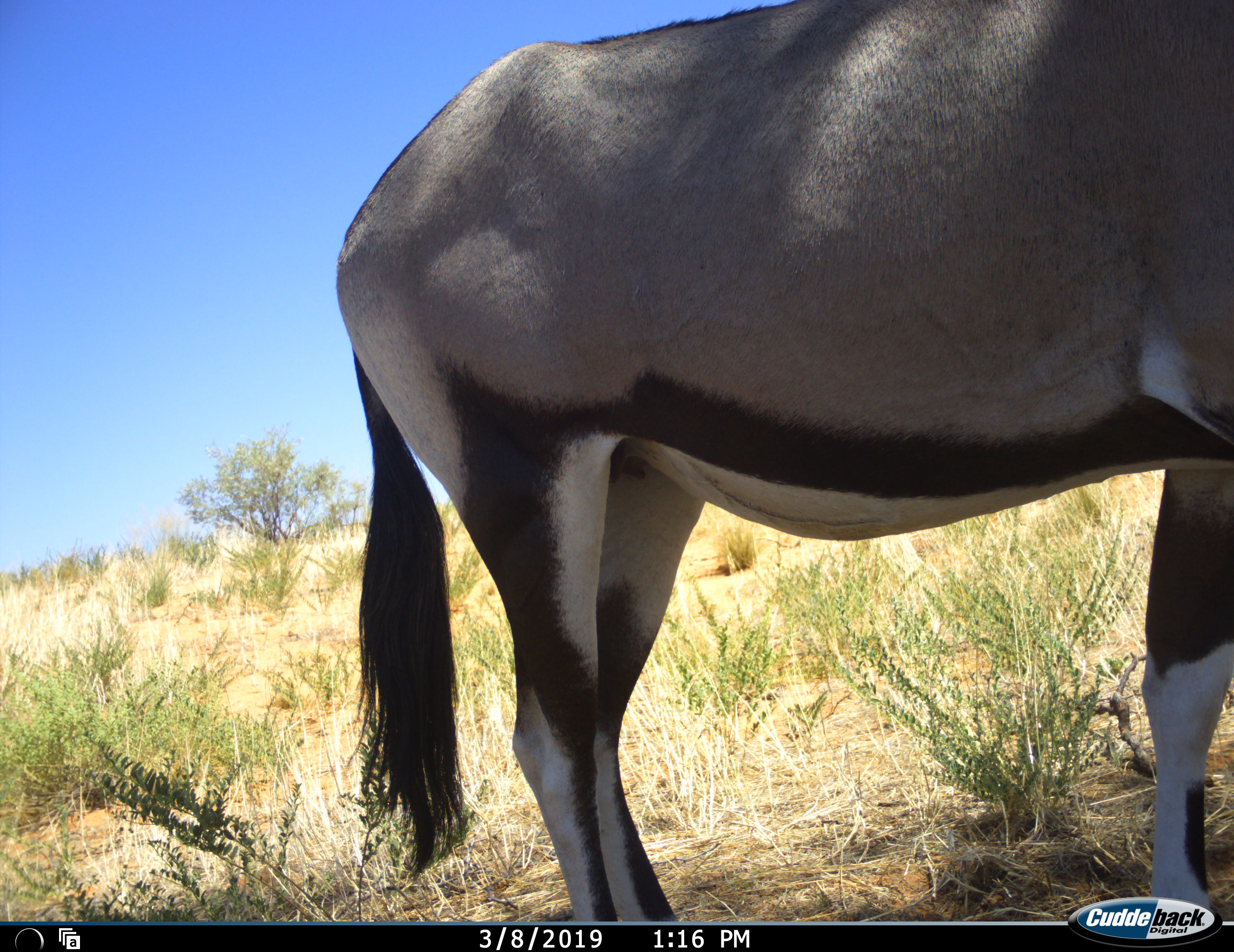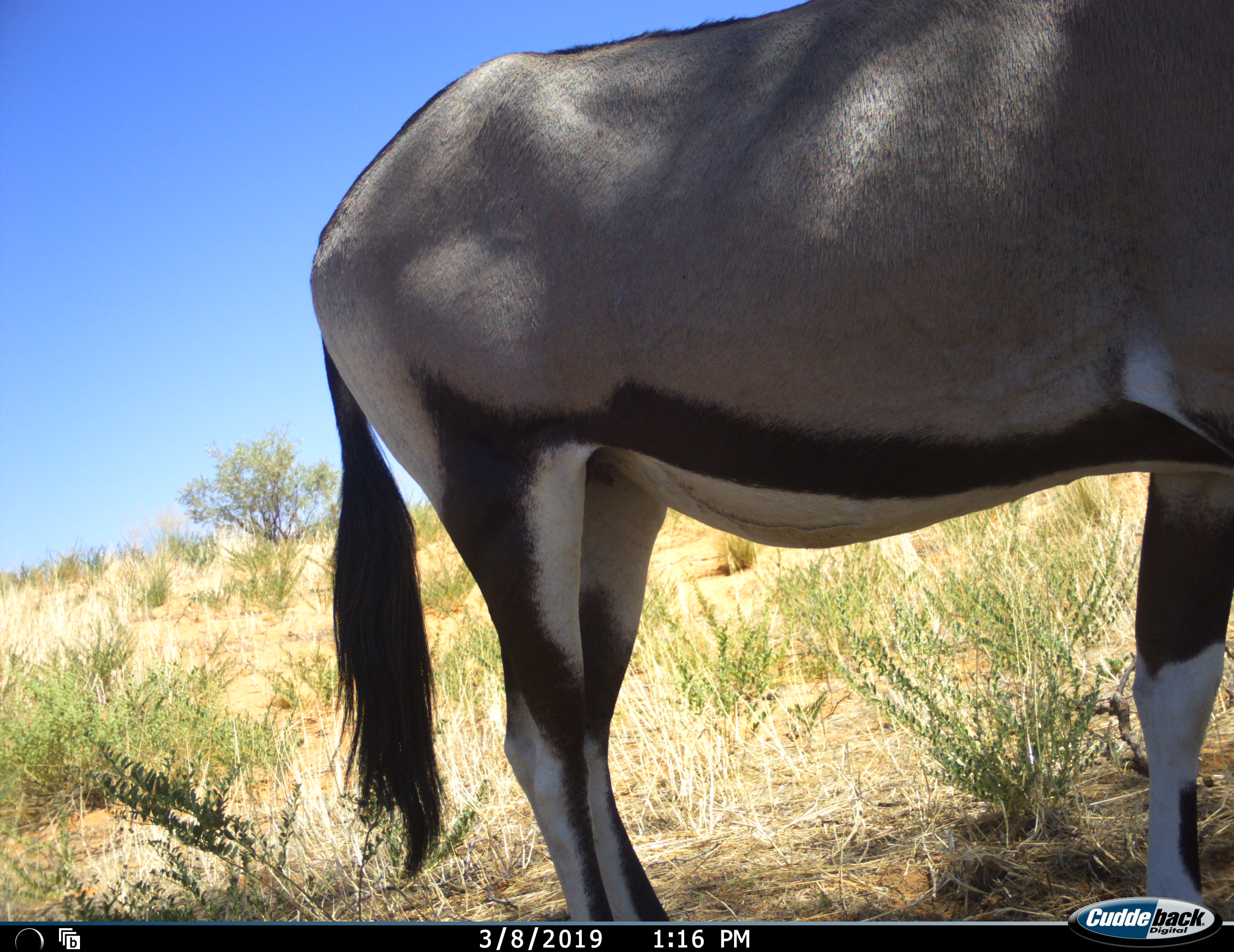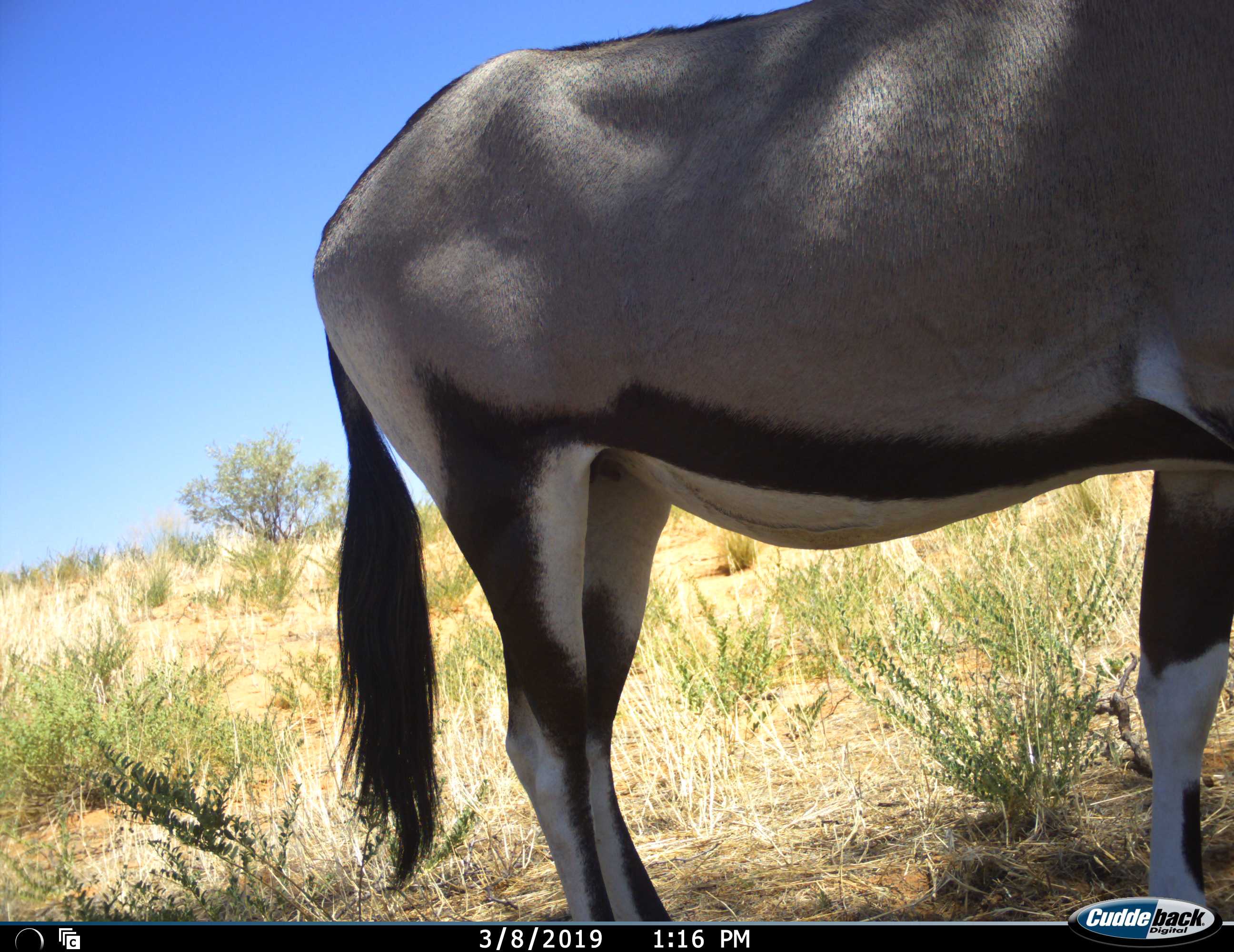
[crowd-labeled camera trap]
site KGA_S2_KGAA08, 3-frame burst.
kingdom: Animalia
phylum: Chordata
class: Mammalia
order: Artiodactyla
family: Bovidae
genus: Oryx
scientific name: Oryx gazella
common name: gemsbok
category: oryx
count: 1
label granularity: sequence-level